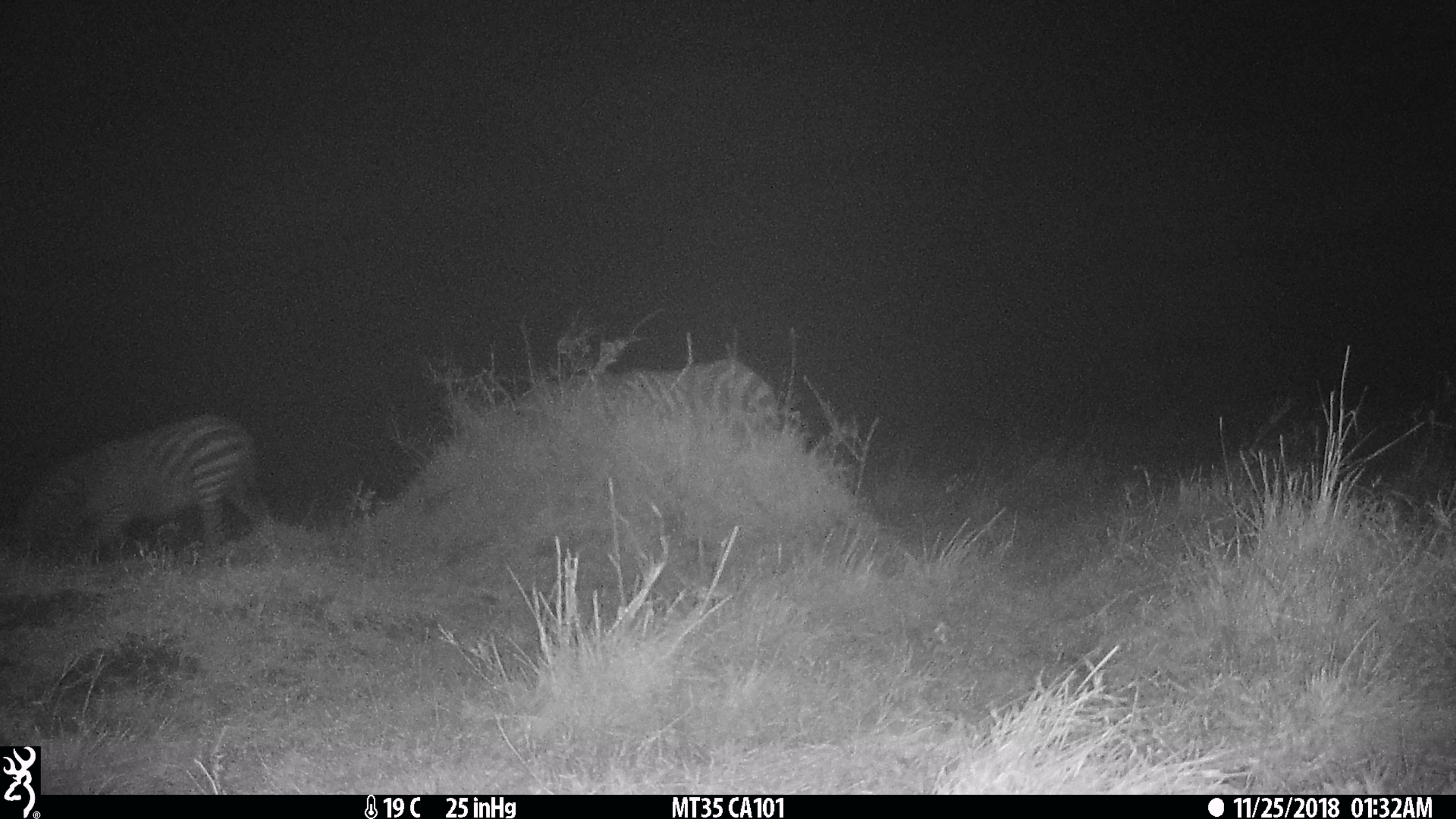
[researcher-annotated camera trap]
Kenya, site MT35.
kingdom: Animalia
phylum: Chordata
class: Mammalia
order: Perissodactyla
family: Equidae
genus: Equus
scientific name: Equus quagga burchellii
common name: burchell's zebra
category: zebra